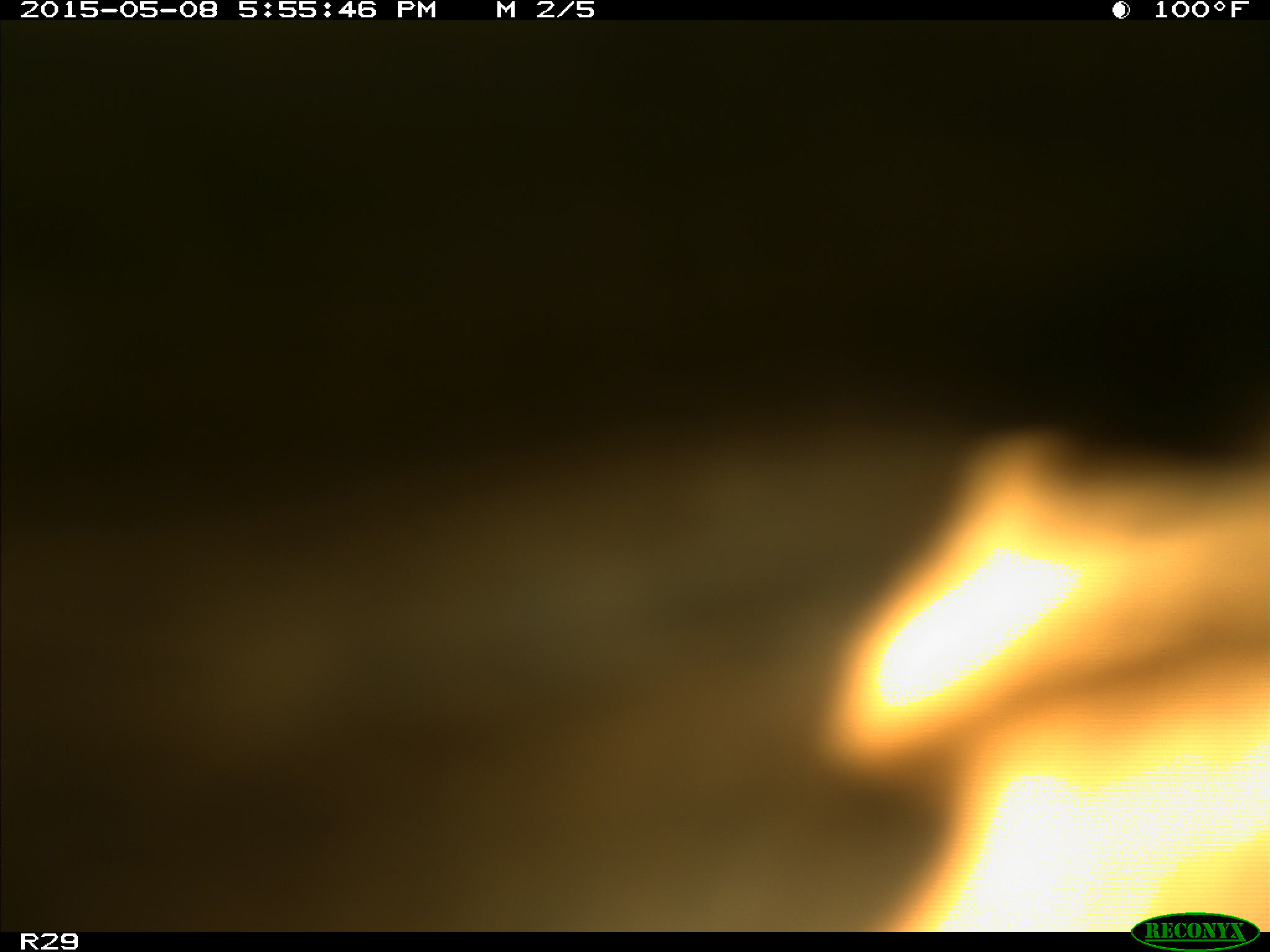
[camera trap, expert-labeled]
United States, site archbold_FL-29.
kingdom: Animalia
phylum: Chordata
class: Mammalia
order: Artiodactyla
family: Bovidae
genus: Bos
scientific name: Bos taurus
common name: domestic cow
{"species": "Bos taurus (domestic cow)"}